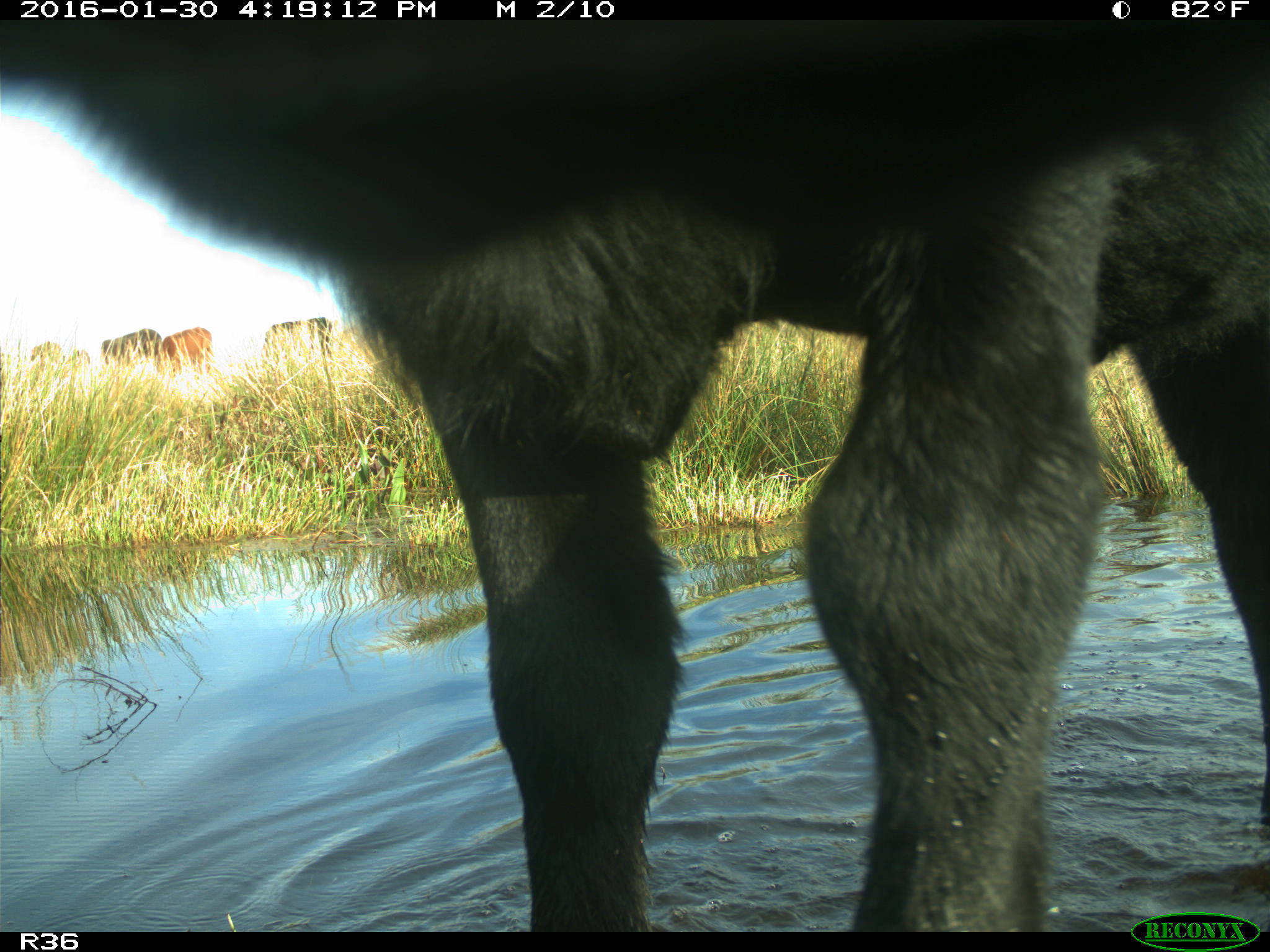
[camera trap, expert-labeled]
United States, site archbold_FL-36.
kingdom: Animalia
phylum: Chordata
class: Mammalia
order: Artiodactyla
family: Bovidae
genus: Bos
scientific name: Bos taurus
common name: domestic cow